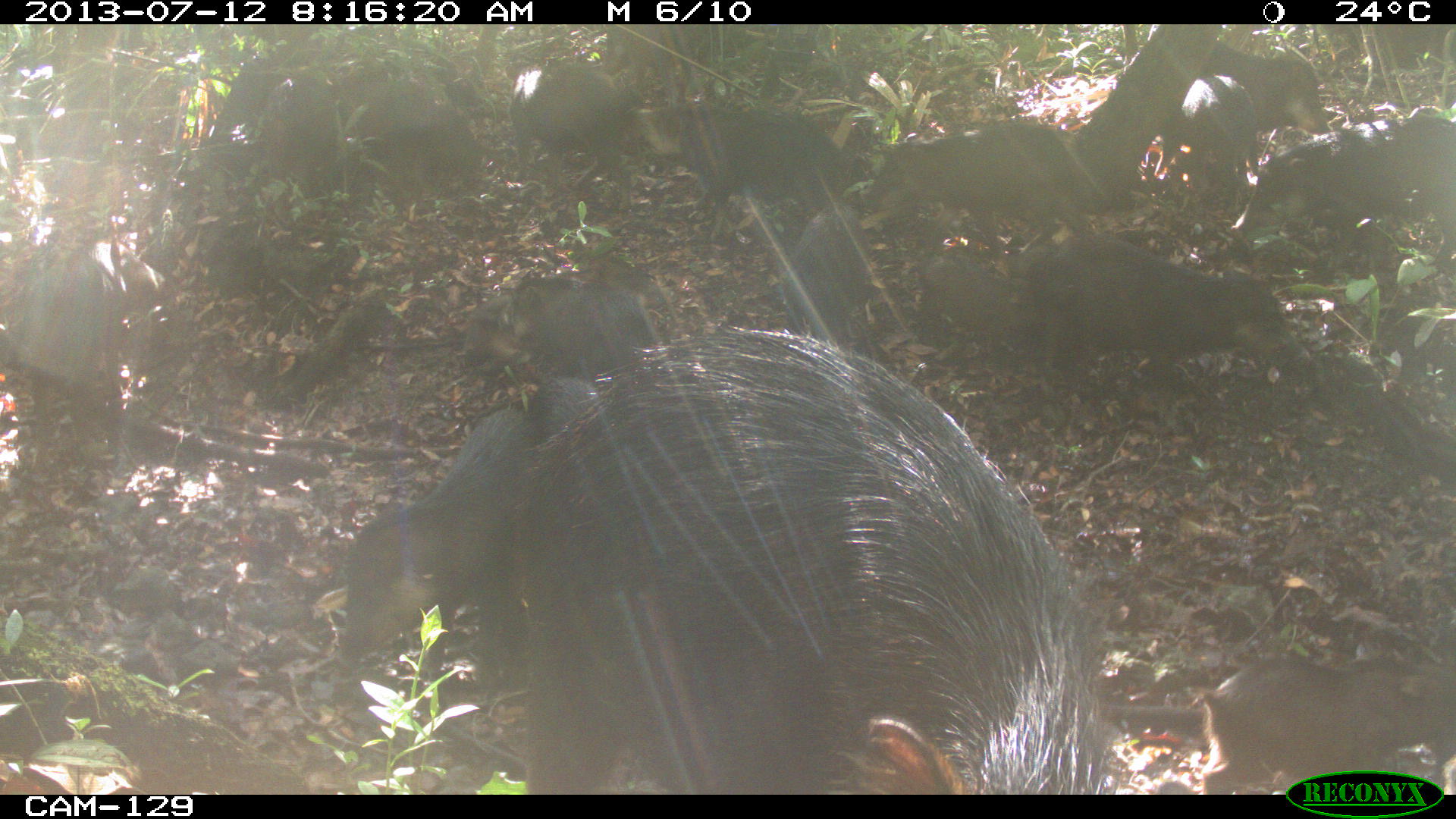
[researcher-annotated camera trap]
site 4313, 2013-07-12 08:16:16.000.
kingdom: Animalia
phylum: Chordata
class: Mammalia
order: Artiodactyla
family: Tayassuidae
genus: Tayassu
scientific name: Tayassu pecari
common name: white-lipped peccary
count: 20